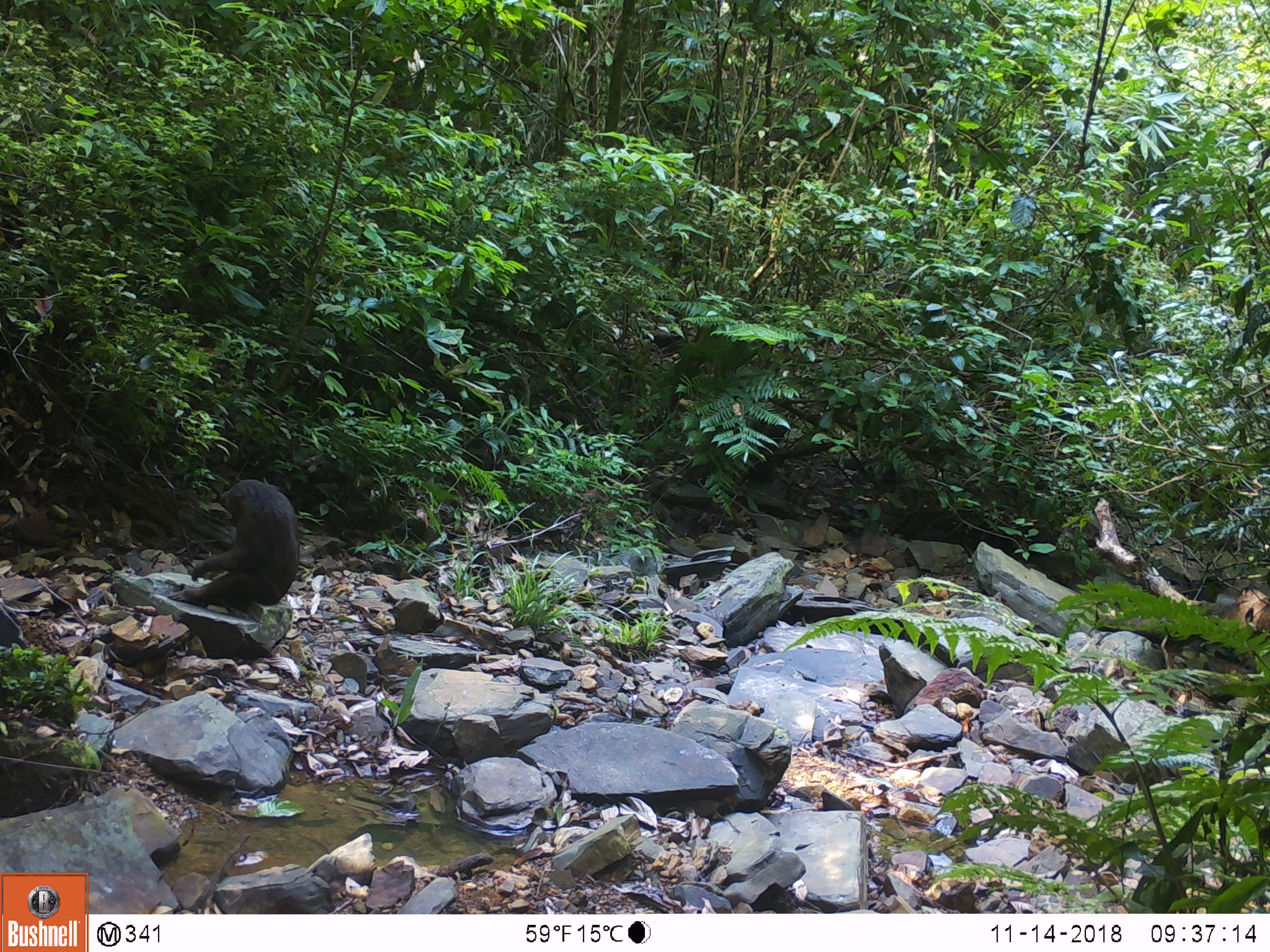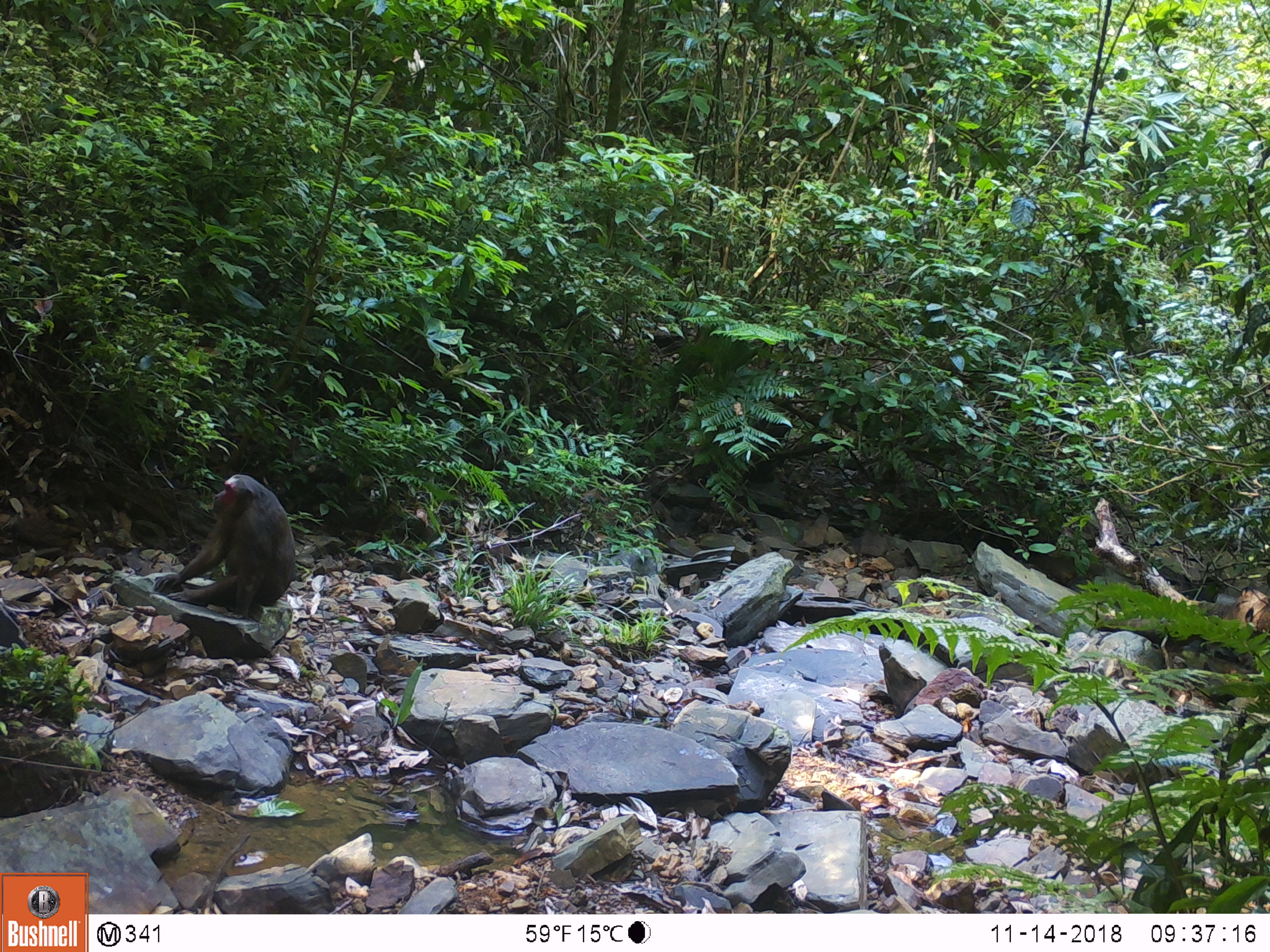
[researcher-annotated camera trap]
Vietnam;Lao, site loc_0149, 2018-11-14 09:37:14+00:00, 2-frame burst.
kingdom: Animalia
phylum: Chordata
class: Mammalia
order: Primates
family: Cercopithecidae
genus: Macaca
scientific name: Macaca arctoides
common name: stump-tailed macaque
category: stump tailed macaque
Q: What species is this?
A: Stump tailed macaque (stump-tailed macaque) (Macaca arctoides).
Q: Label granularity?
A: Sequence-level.